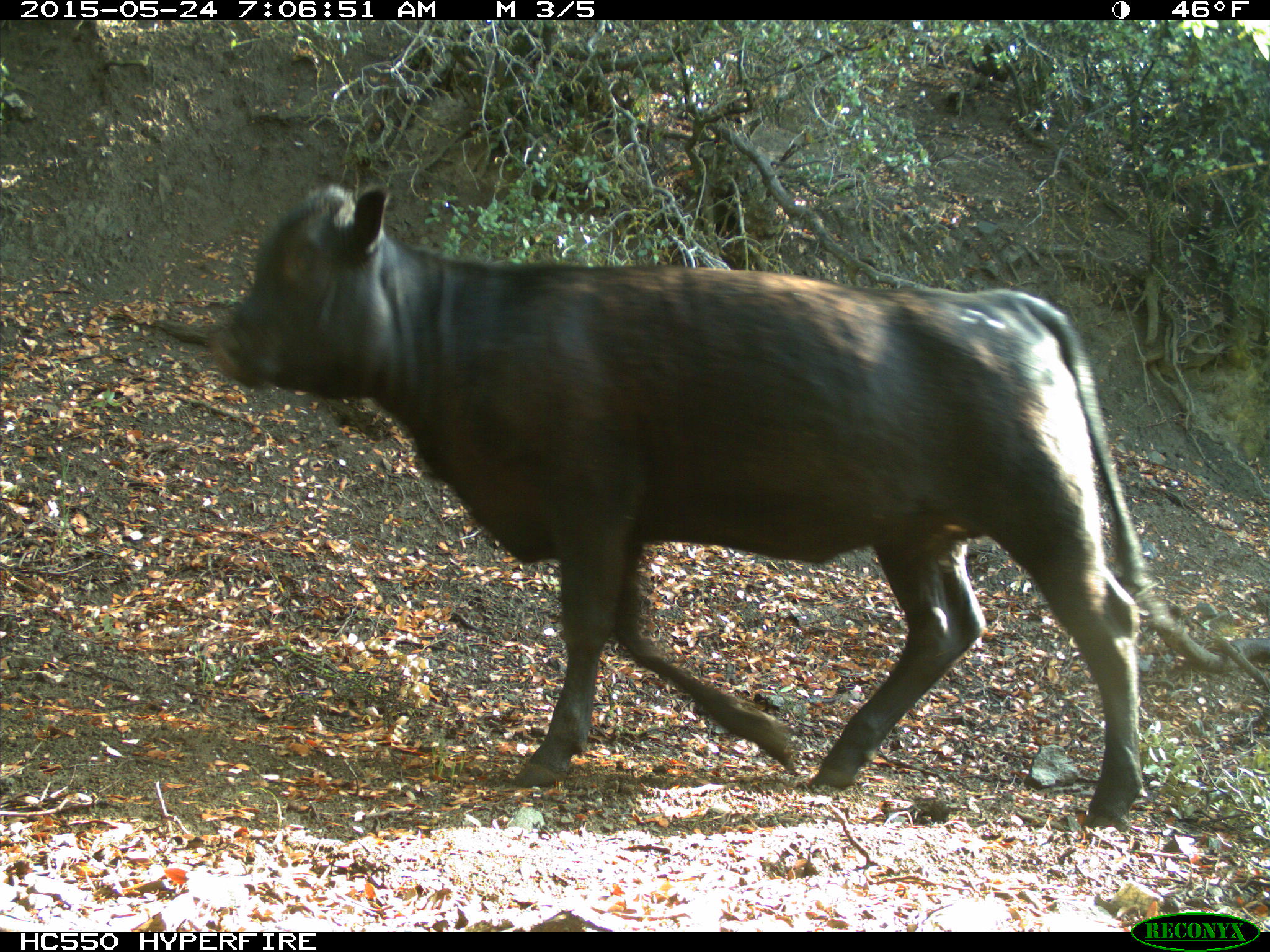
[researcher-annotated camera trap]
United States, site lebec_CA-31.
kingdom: Animalia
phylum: Chordata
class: Mammalia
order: Artiodactyla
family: Bovidae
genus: Bos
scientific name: Bos taurus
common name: domestic cow